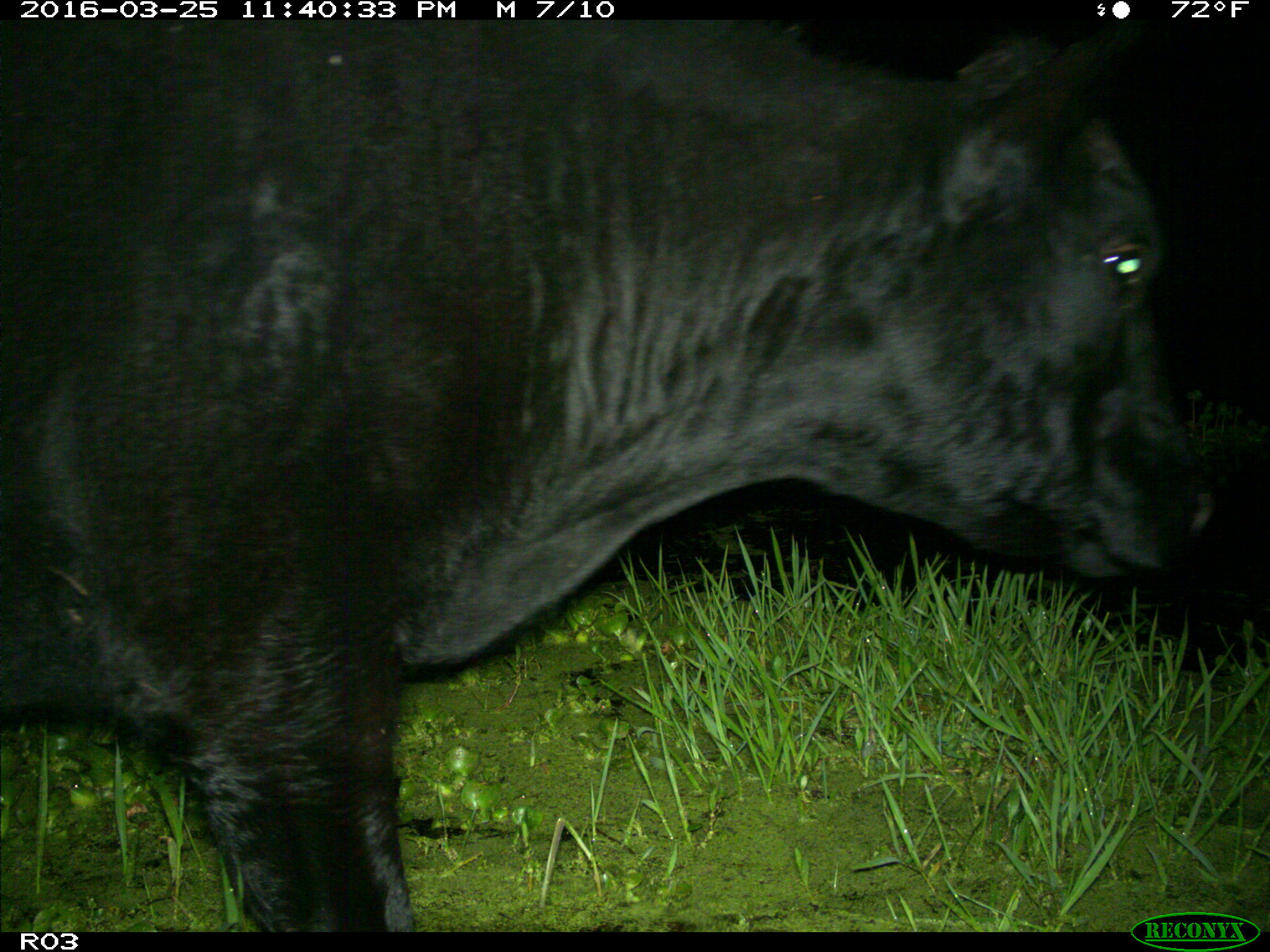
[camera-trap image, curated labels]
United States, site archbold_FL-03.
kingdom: Animalia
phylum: Chordata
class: Mammalia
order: Artiodactyla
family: Bovidae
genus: Bos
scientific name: Bos taurus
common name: domestic cow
Bos taurus (domestic cow).